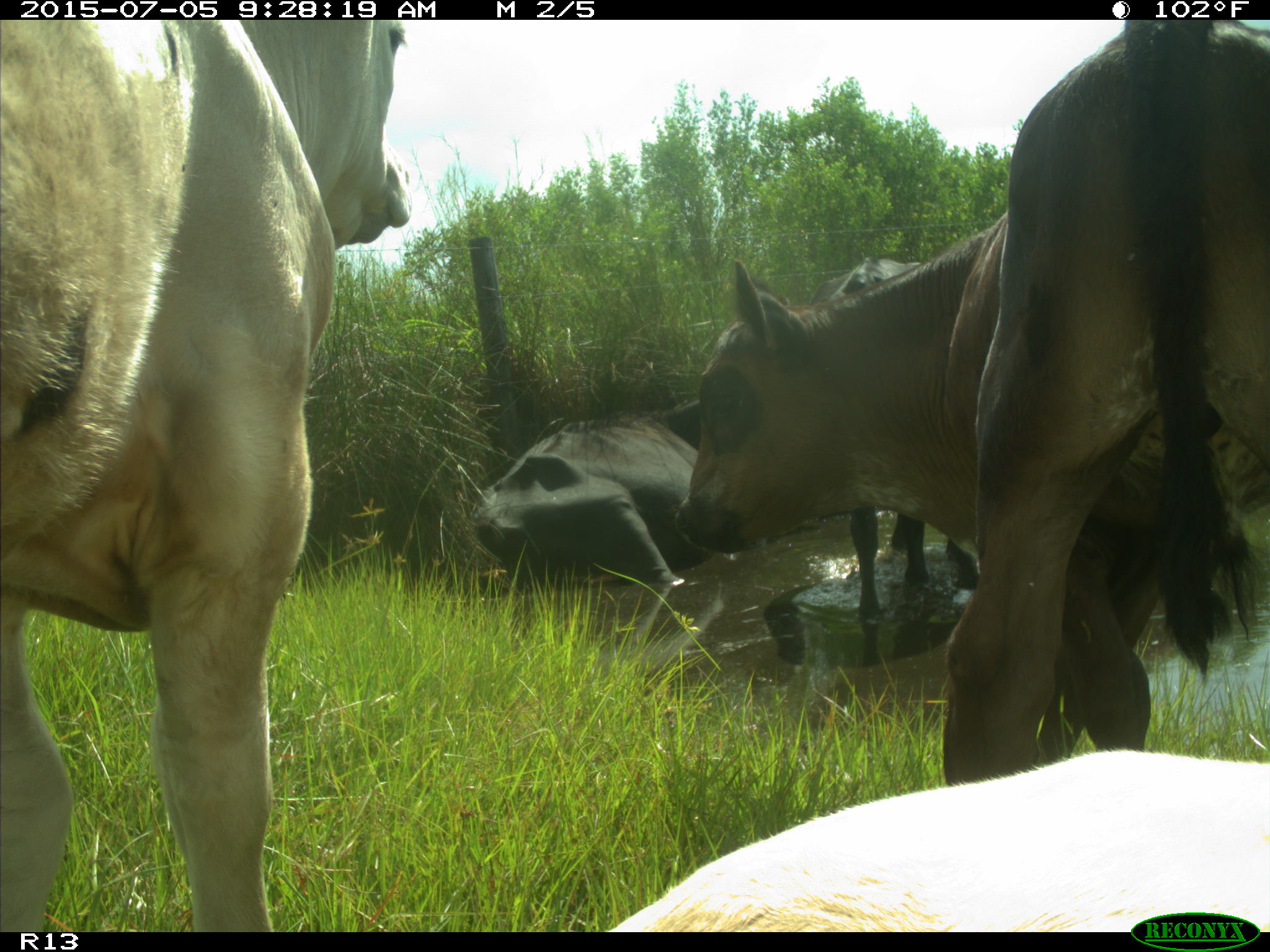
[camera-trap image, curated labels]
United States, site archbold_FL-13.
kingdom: Animalia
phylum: Chordata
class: Mammalia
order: Artiodactyla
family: Bovidae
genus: Bos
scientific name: Bos taurus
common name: domestic cow